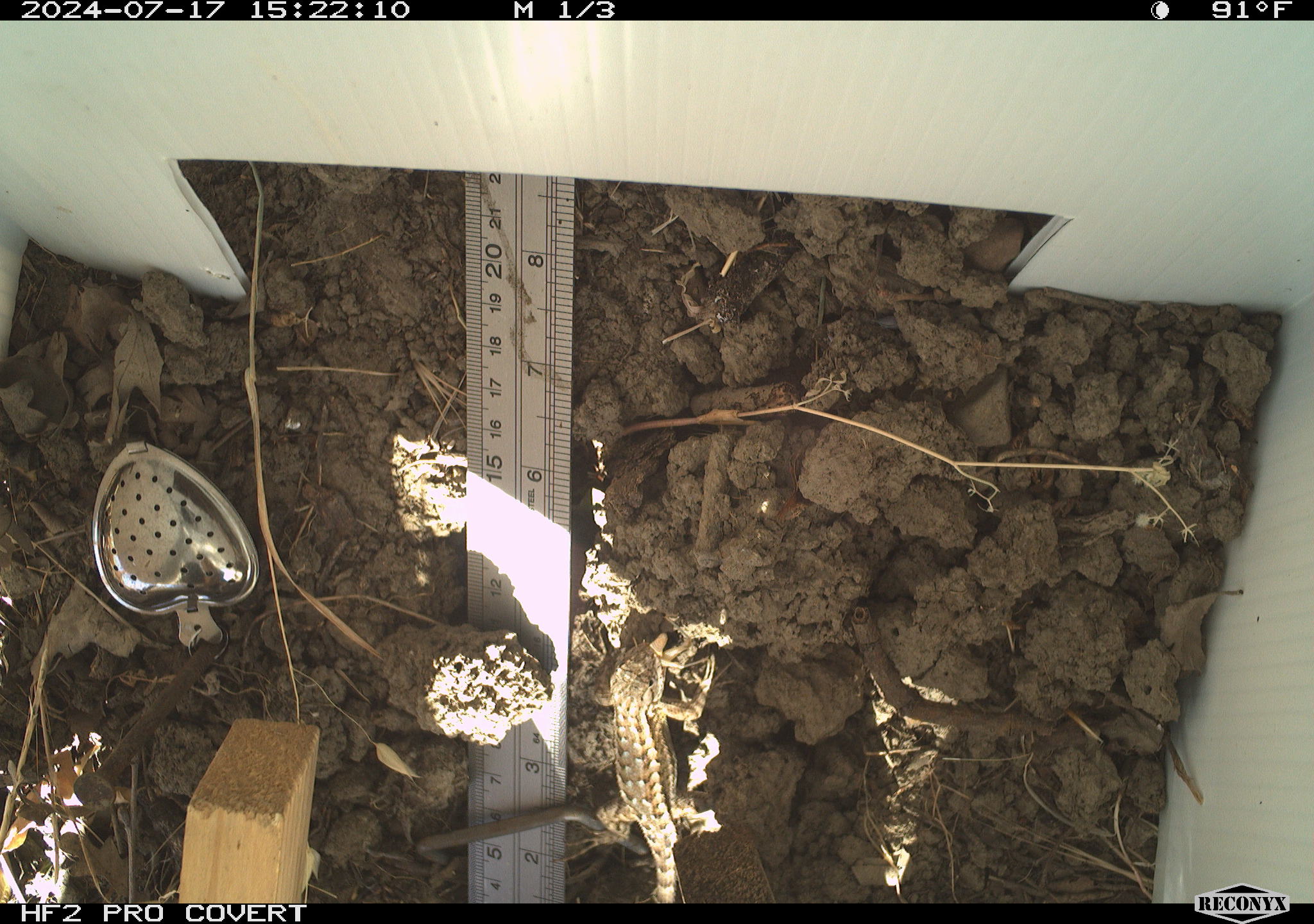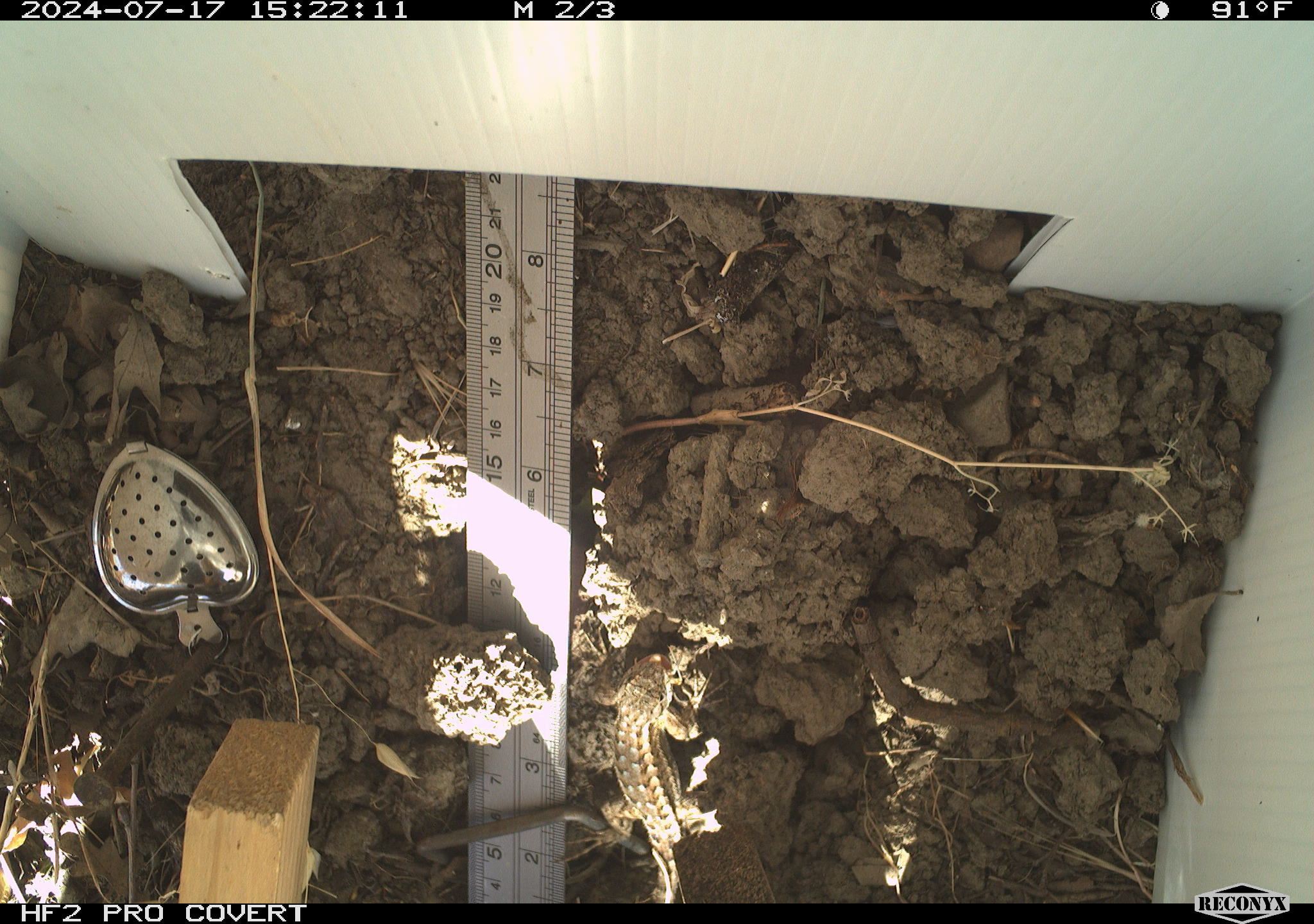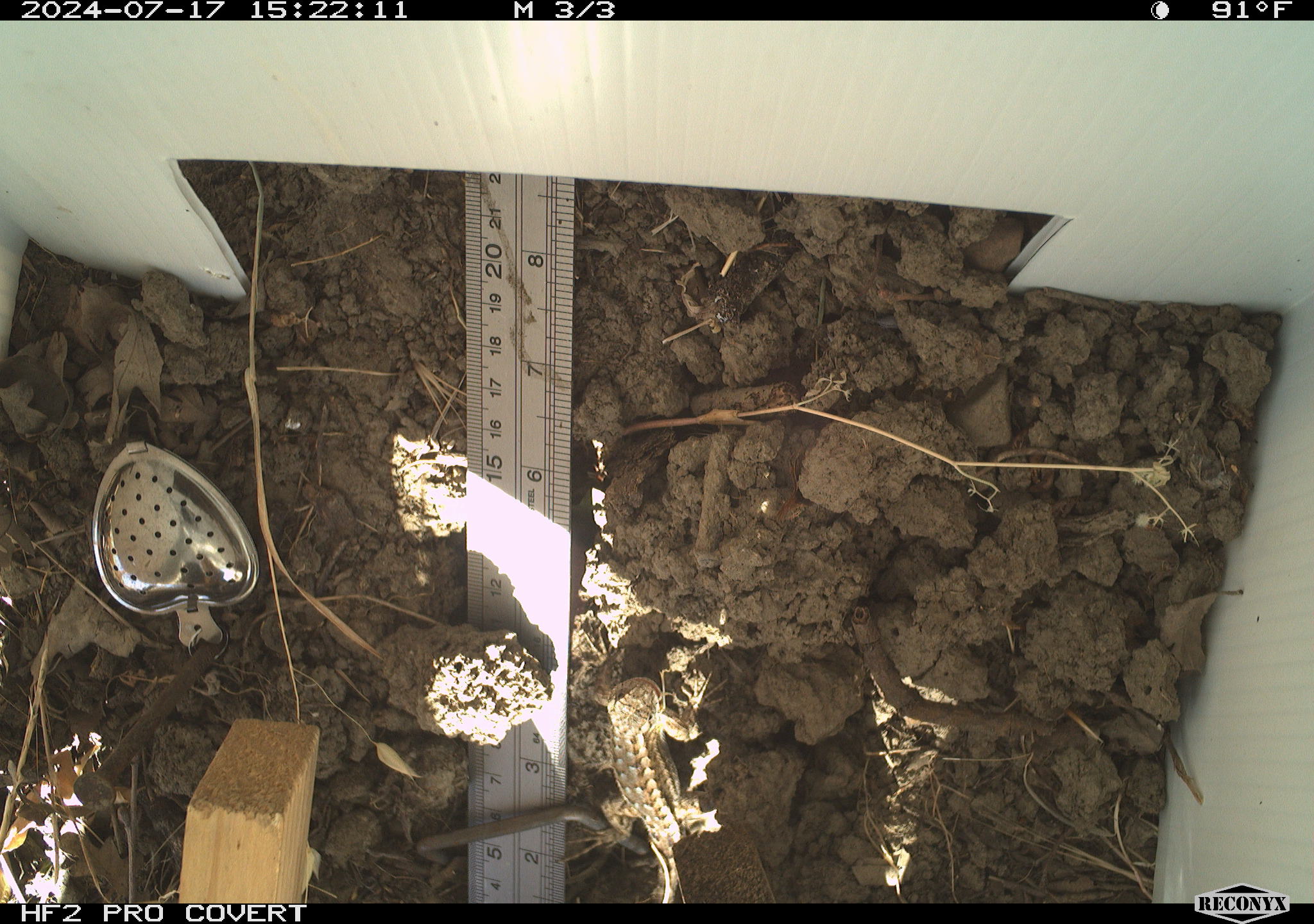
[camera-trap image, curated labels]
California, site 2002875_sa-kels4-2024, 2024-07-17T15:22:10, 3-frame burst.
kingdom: Animalia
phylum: Chordata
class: Reptilia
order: Squamata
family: Phrynosomatidae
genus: Sceloporus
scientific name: Sceloporus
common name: spiny lizards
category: sceloporus species